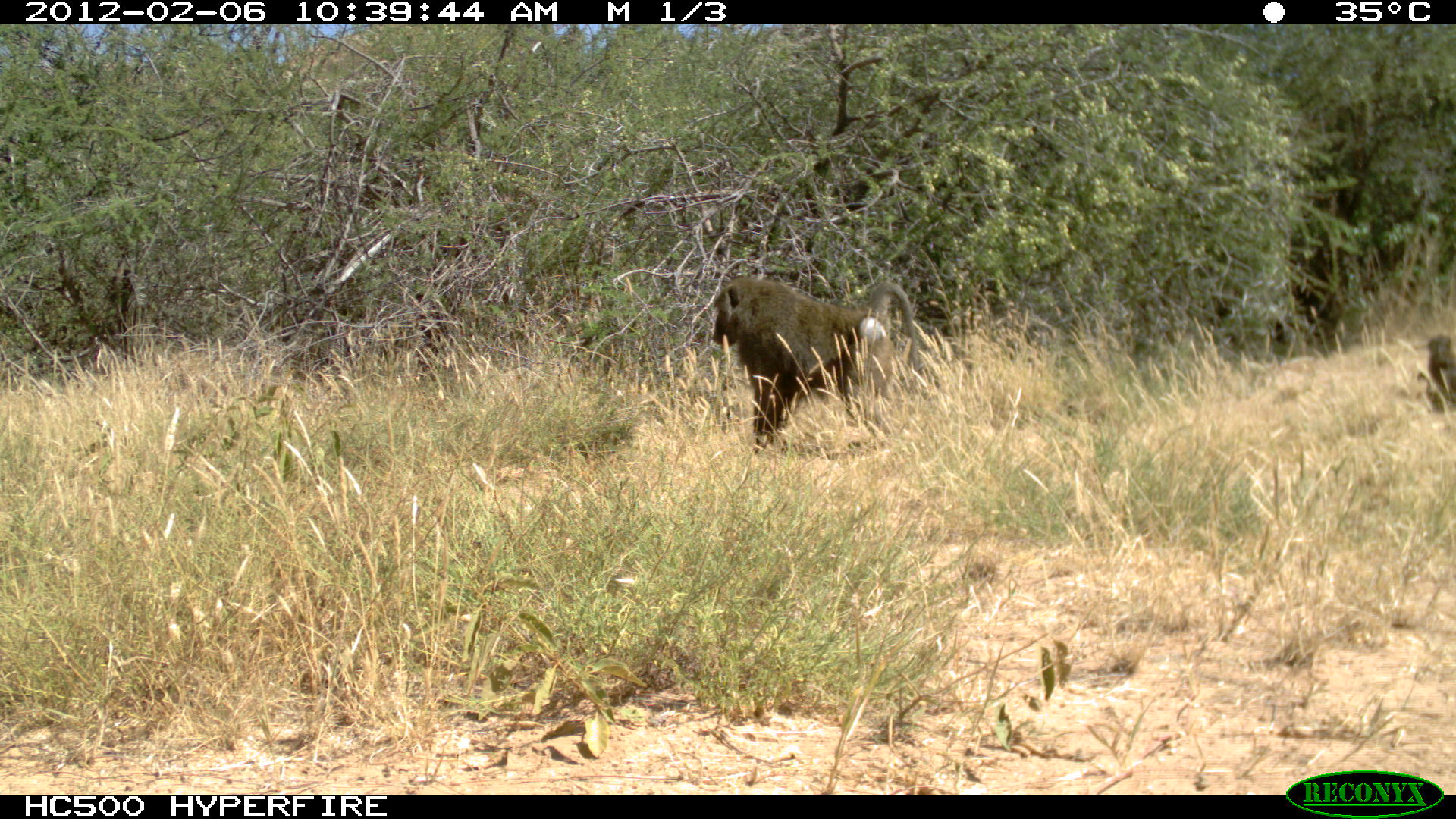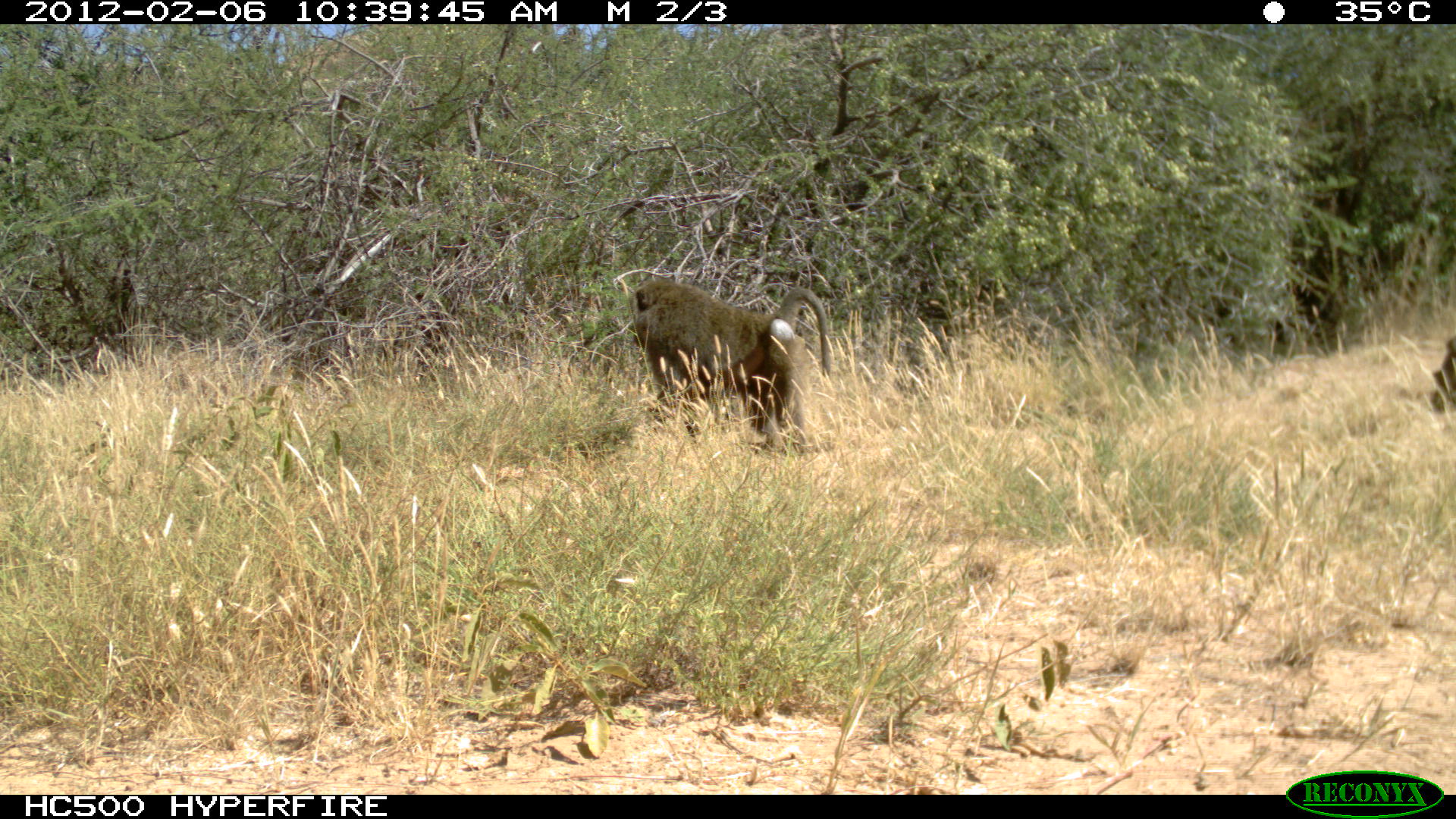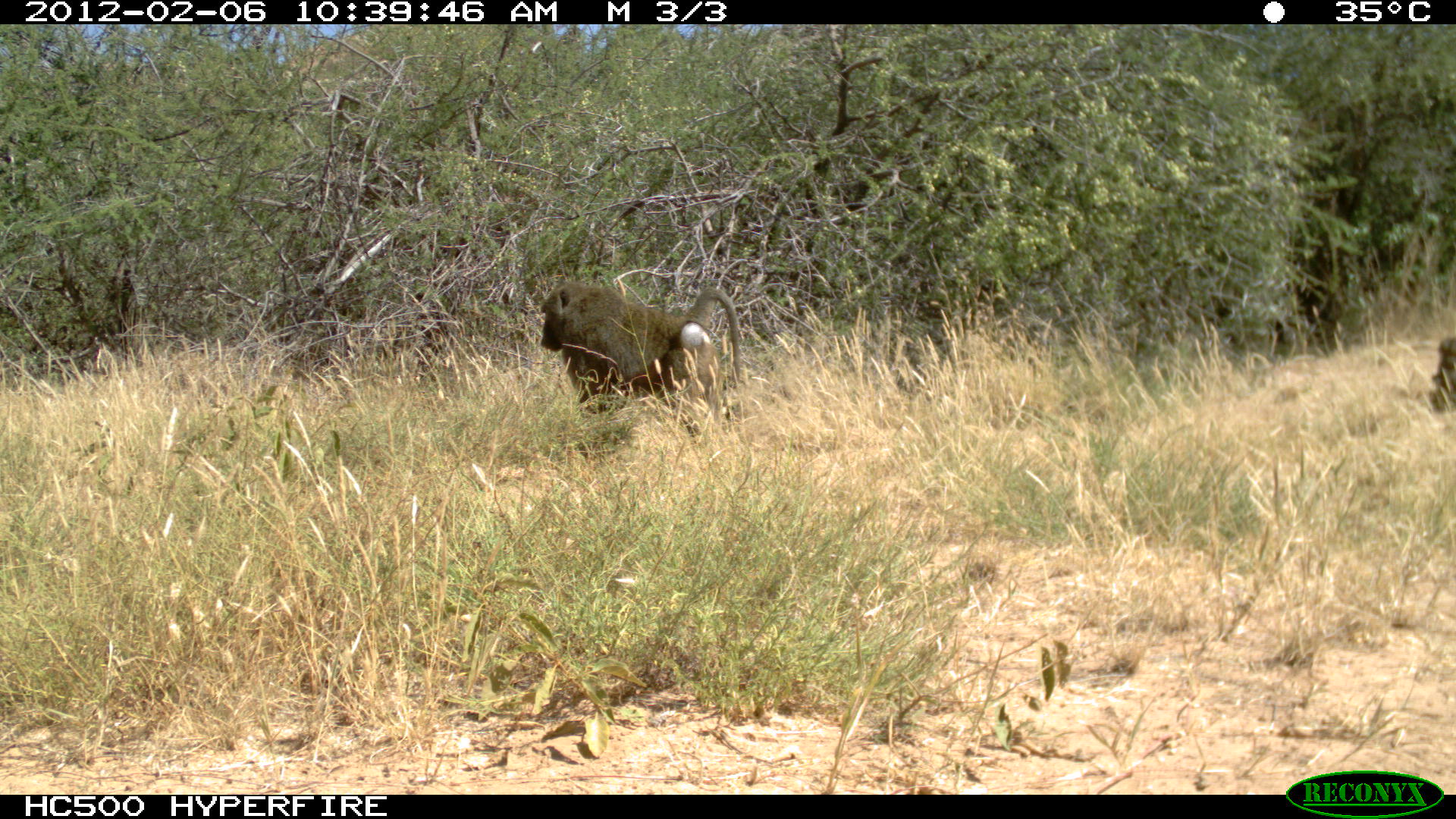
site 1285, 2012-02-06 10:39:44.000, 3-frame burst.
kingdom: Animalia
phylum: Chordata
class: Mammalia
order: Primates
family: Cercopithecidae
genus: Papio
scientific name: Papio anubis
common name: olive baboon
Papio anubis (olive baboon), count 2.